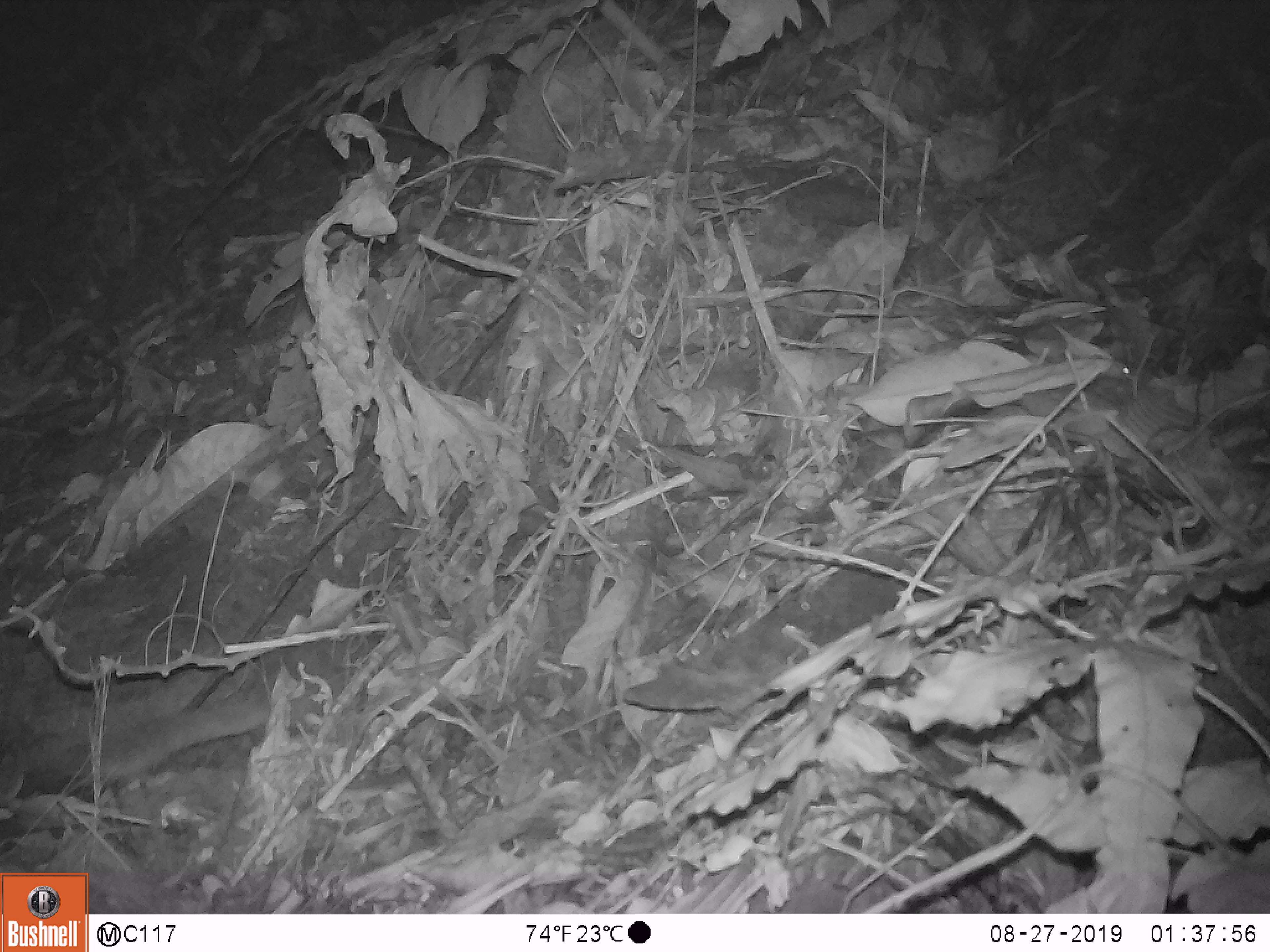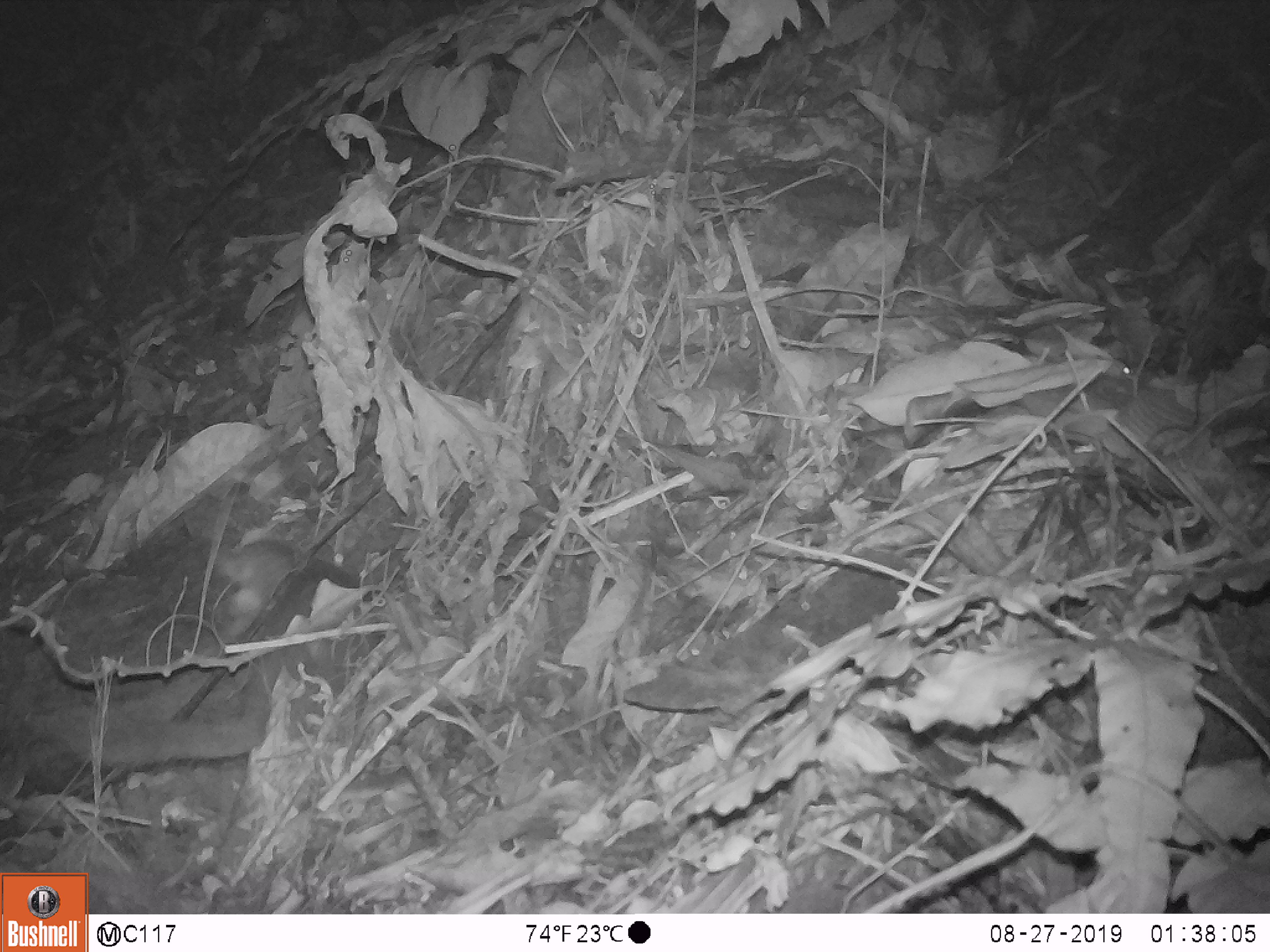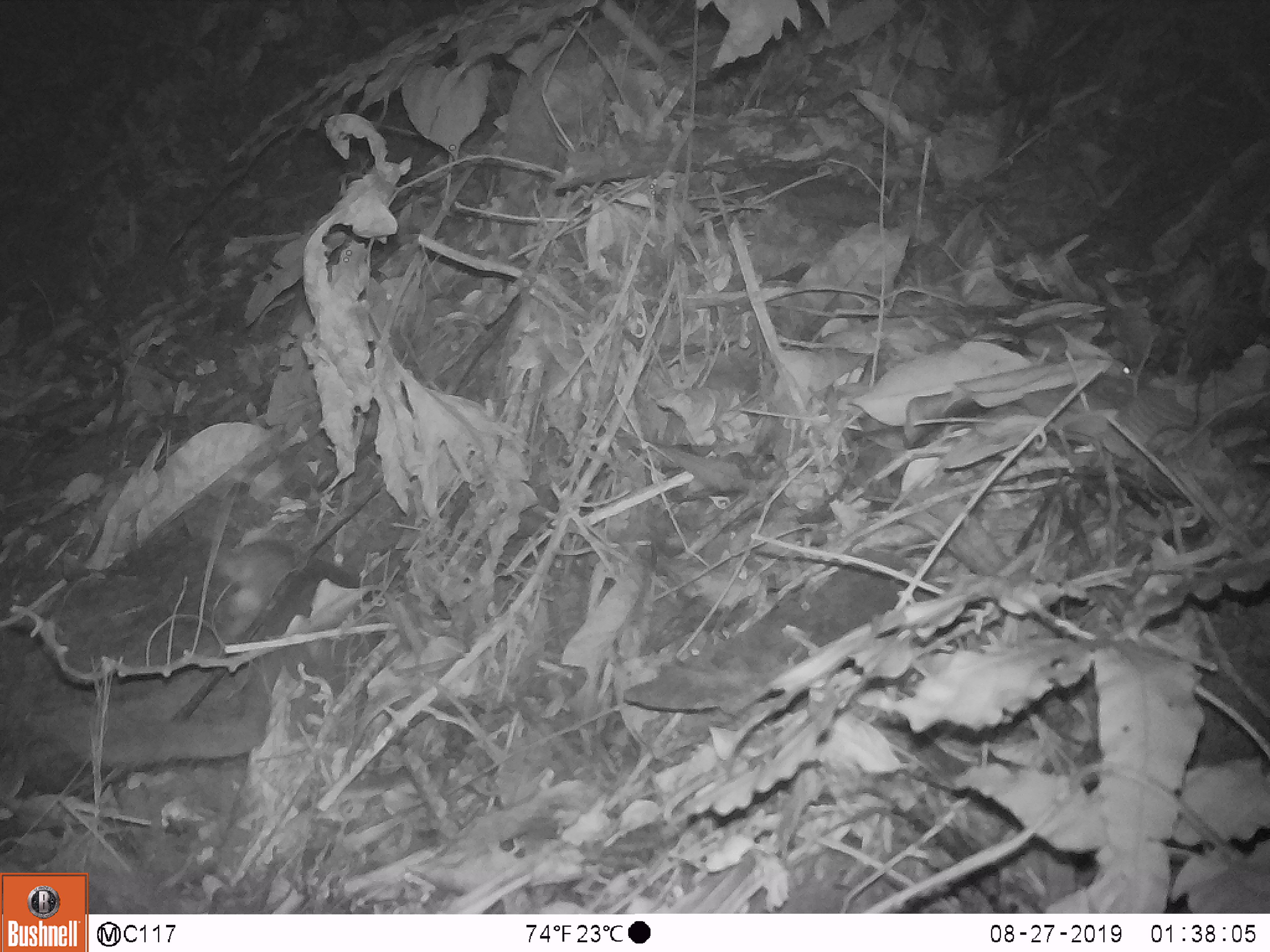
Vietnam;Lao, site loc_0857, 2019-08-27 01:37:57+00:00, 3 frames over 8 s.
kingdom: Animalia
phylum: Chordata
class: Mammalia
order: Carnivora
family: Mustelidae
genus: Melogale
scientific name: Melogale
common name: ferret badger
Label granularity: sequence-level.